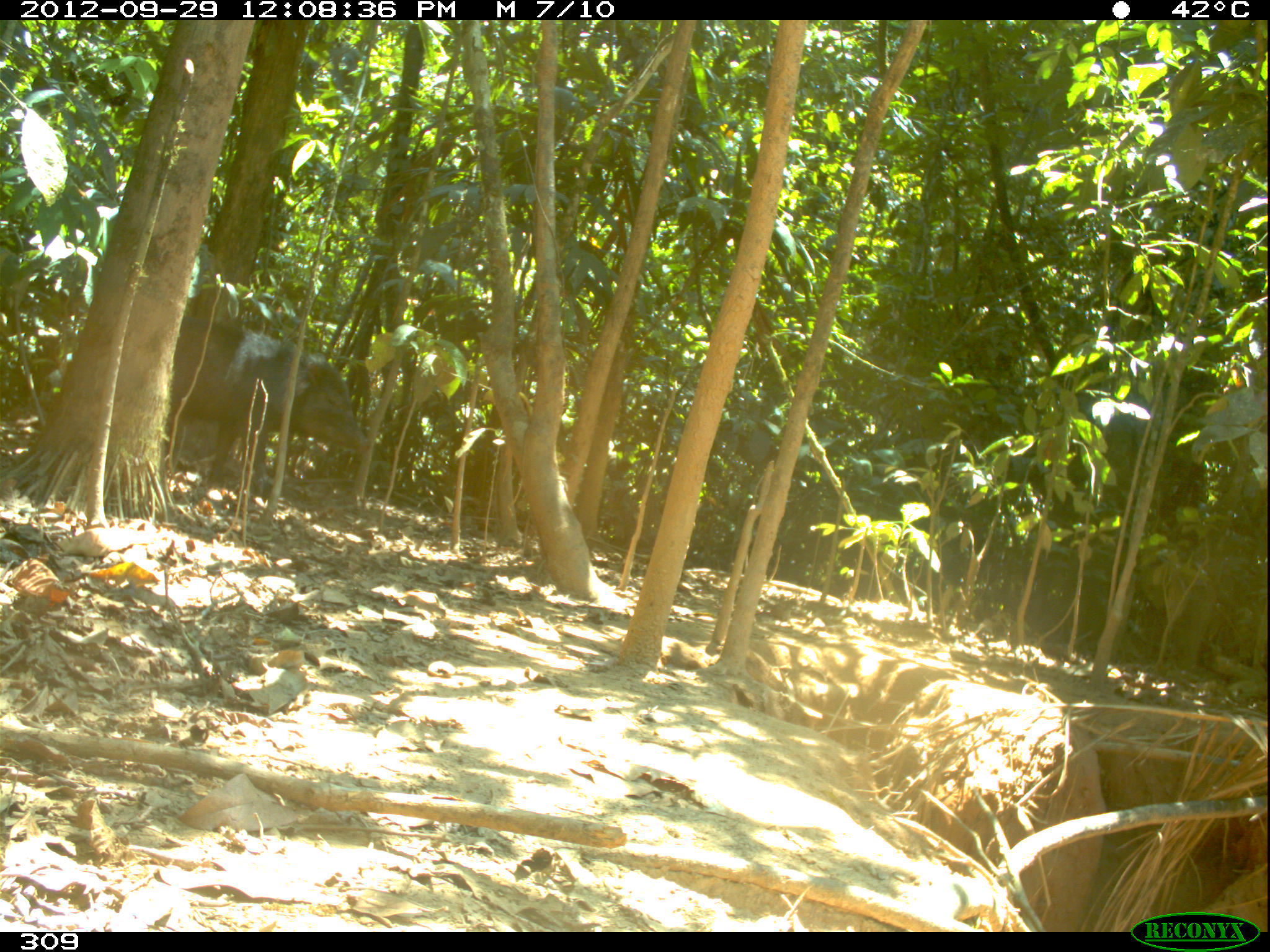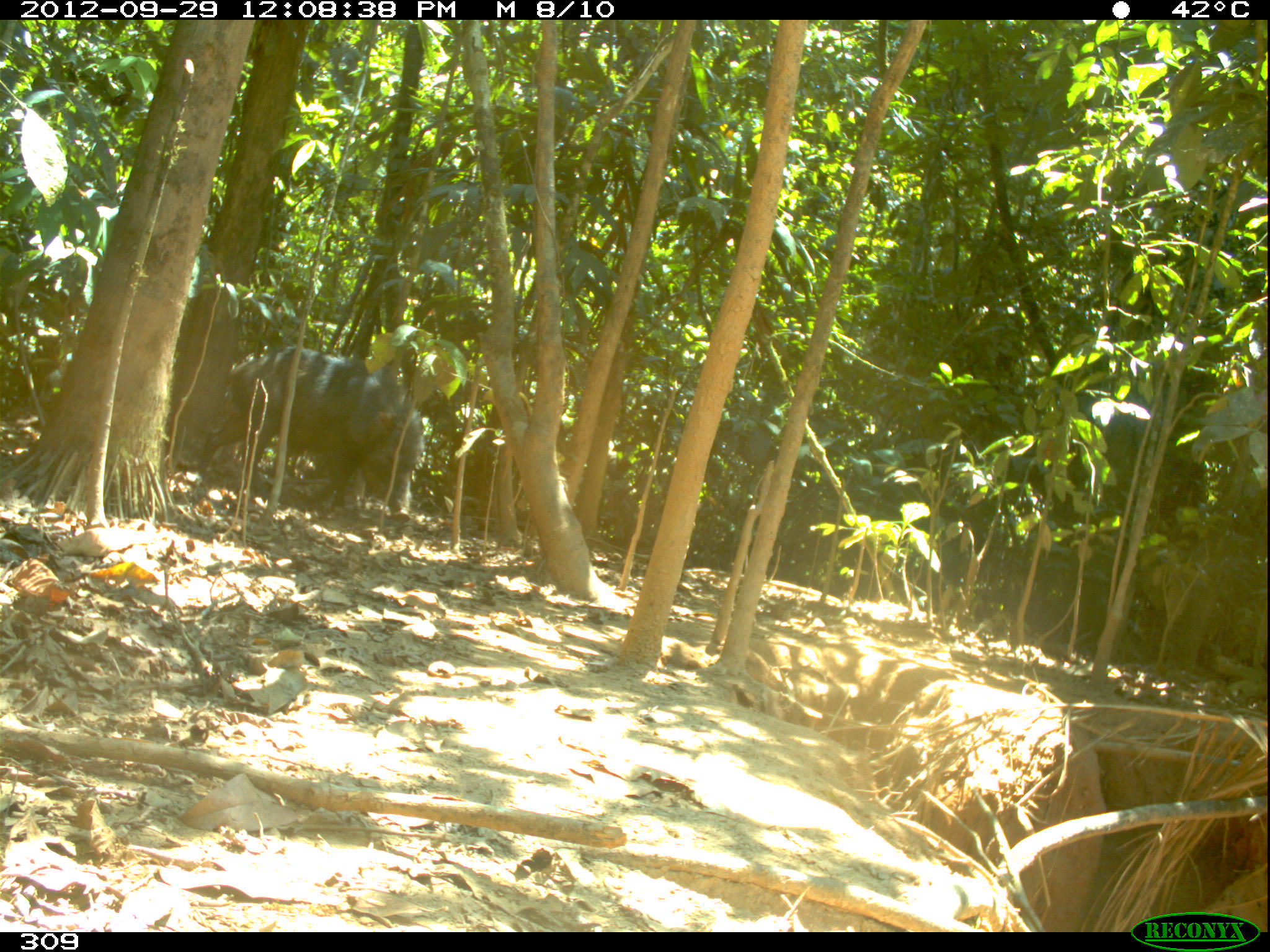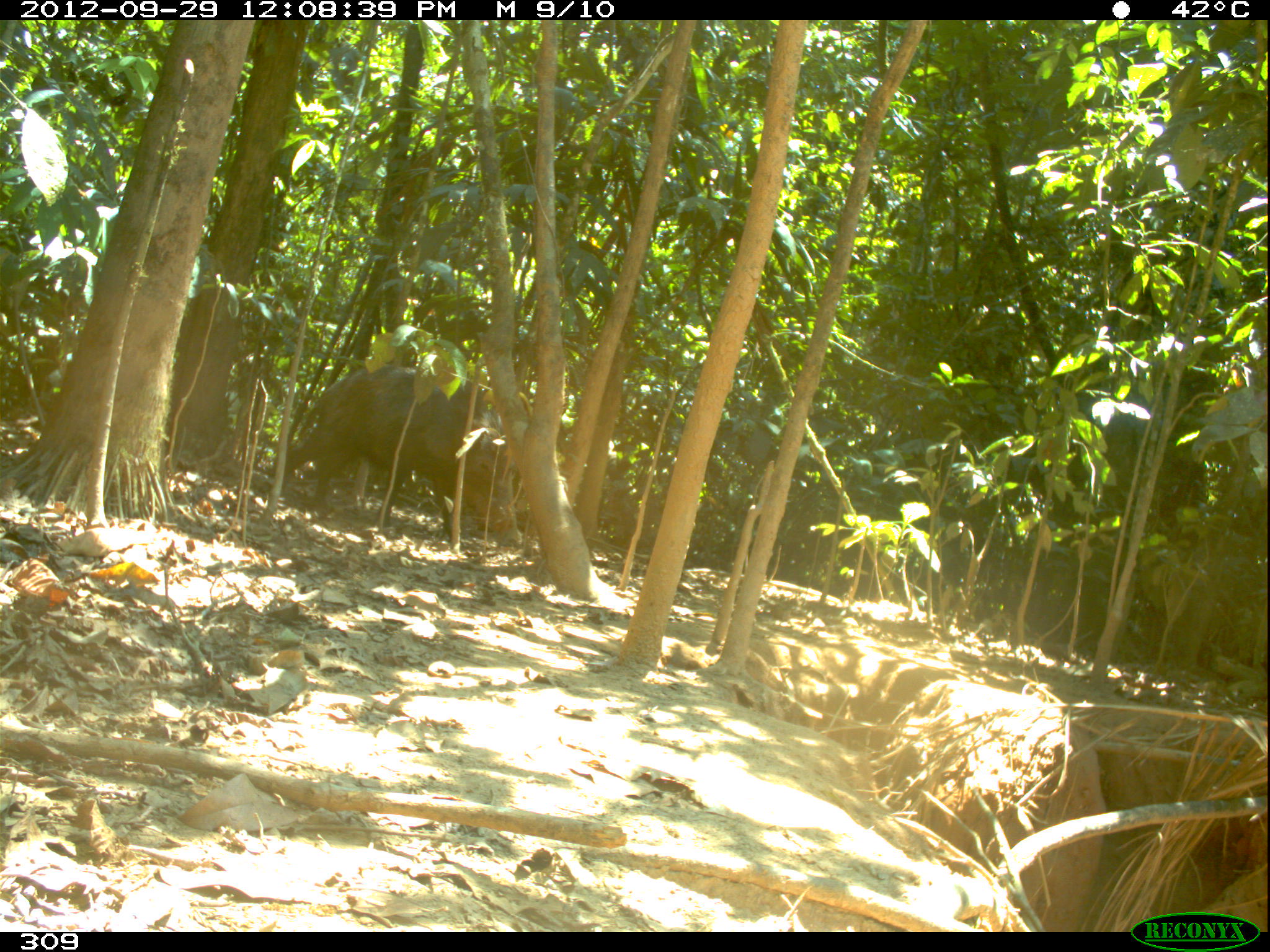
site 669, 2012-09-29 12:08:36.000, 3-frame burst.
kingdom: Animalia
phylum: Chordata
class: Mammalia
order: Artiodactyla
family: Tayassuidae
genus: Tayassu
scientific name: Tayassu pecari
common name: white-lipped peccary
Tayassu pecari (white-lipped peccary).